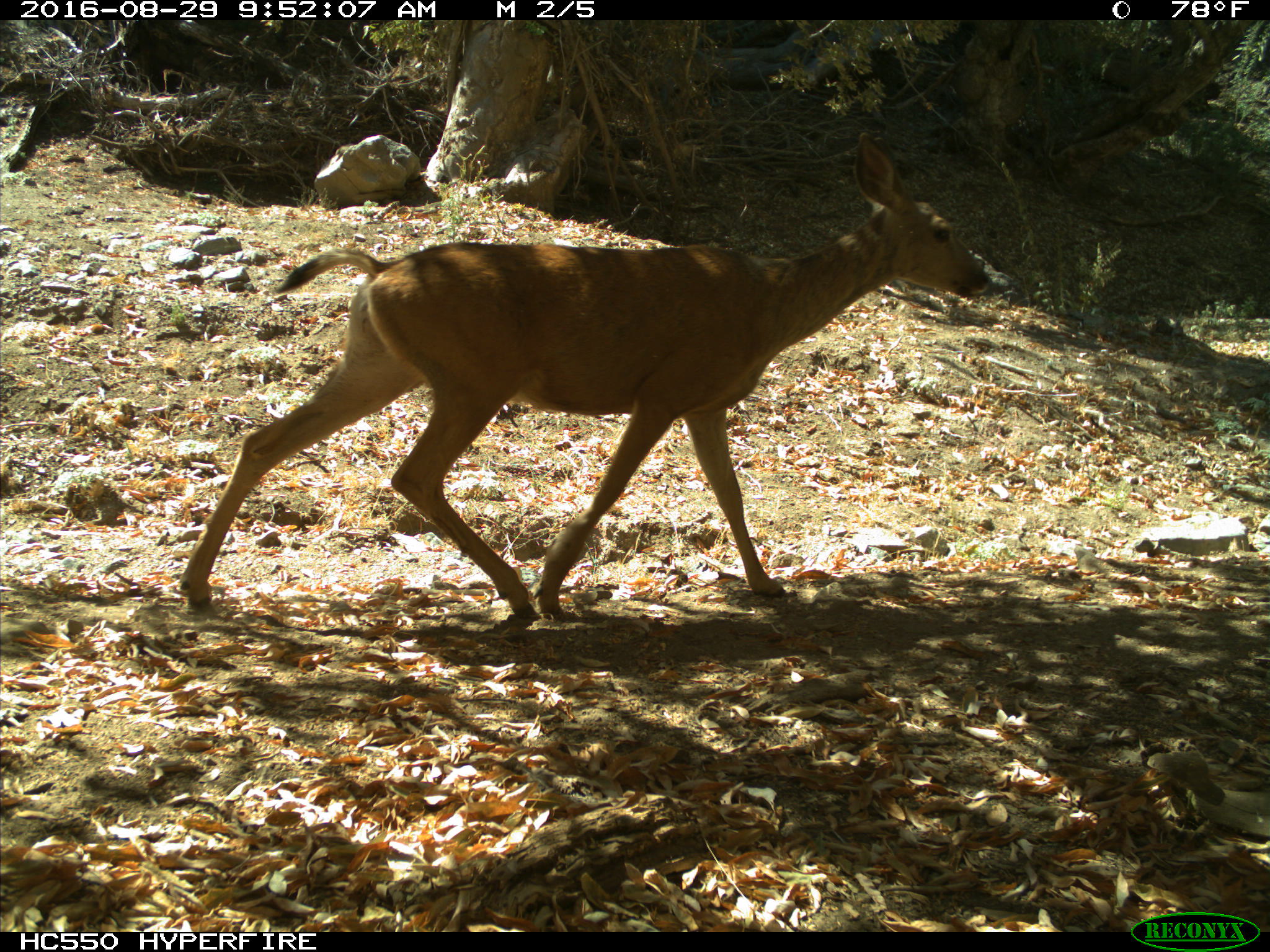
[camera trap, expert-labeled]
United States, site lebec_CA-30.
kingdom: Animalia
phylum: Chordata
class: Mammalia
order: Artiodactyla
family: Cervidae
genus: Odocoileus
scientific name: Odocoileus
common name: deer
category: unidentified deer